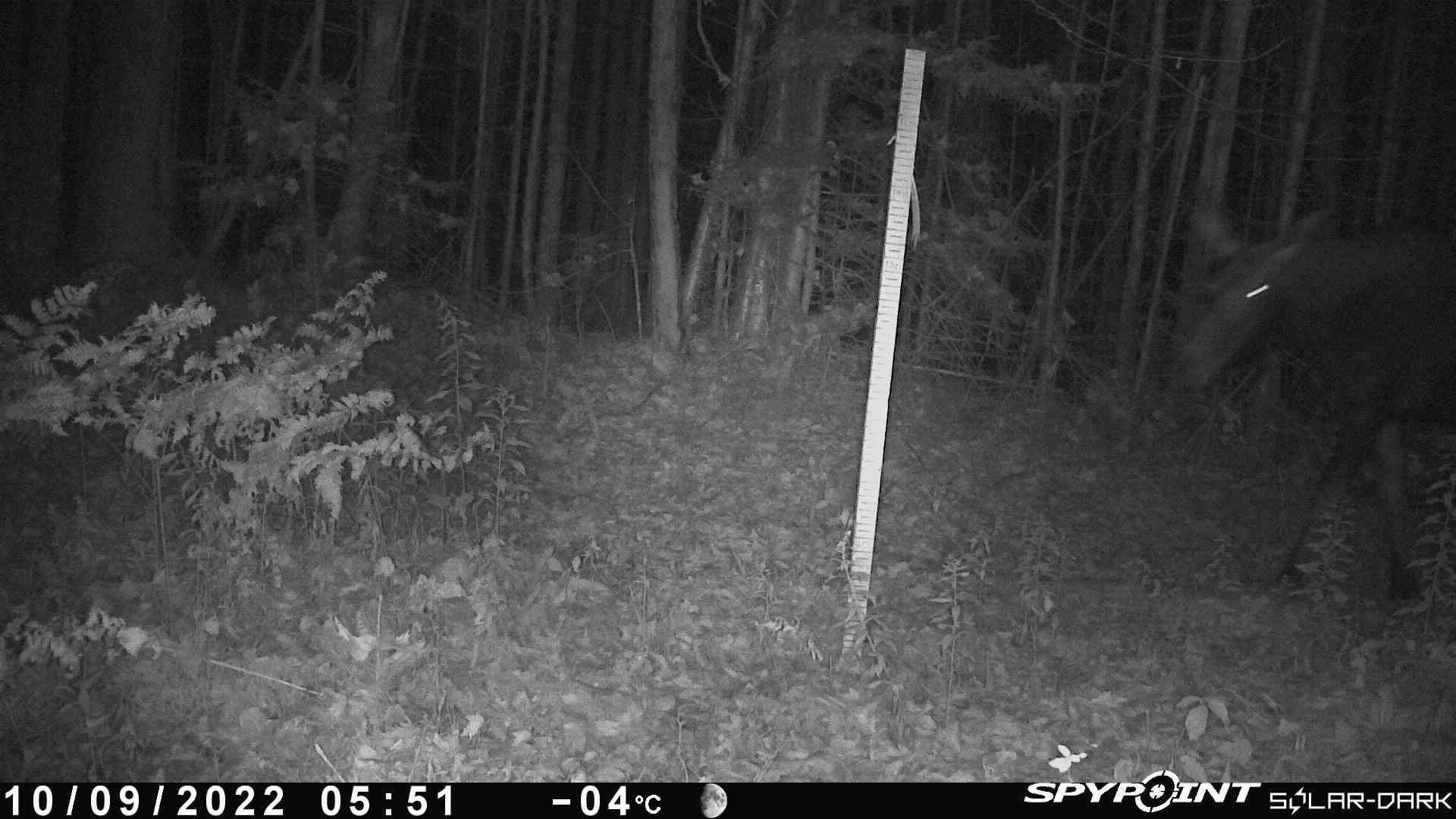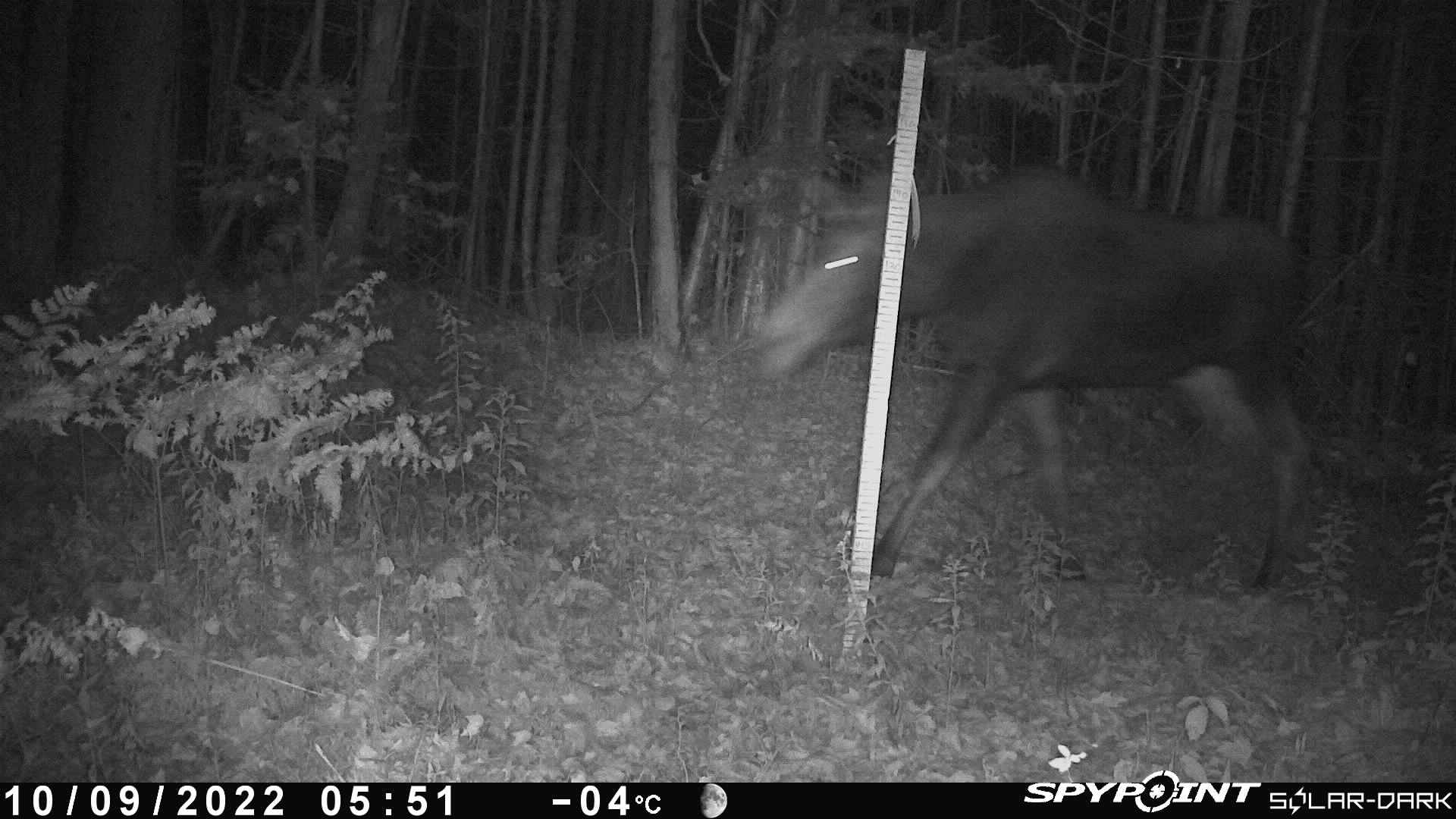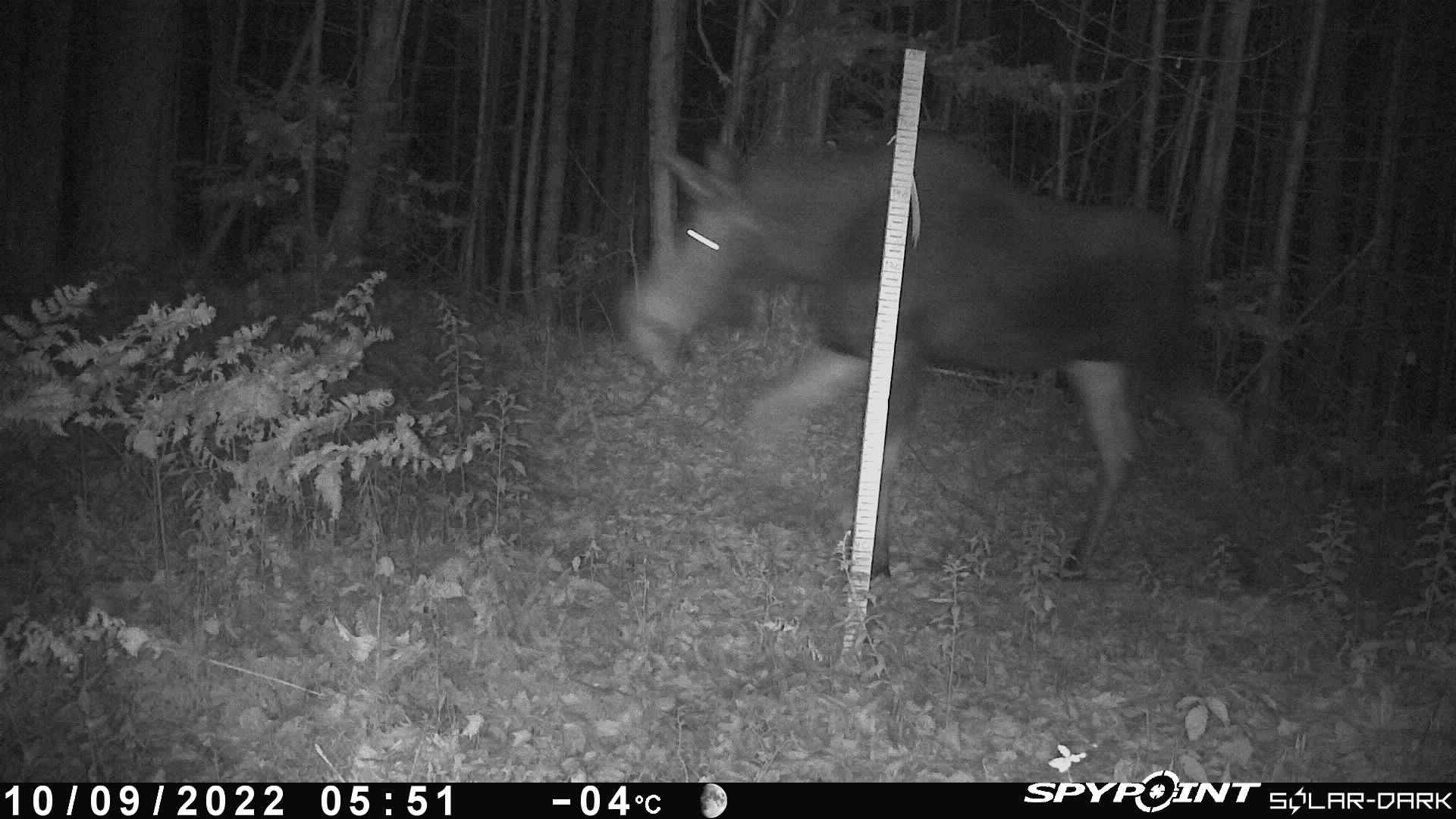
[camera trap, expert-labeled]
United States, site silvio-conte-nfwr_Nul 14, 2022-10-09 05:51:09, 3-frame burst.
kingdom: Animalia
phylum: Chordata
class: Mammalia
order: Artiodactyla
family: Cervidae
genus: Alces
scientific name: Alces alces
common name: moose